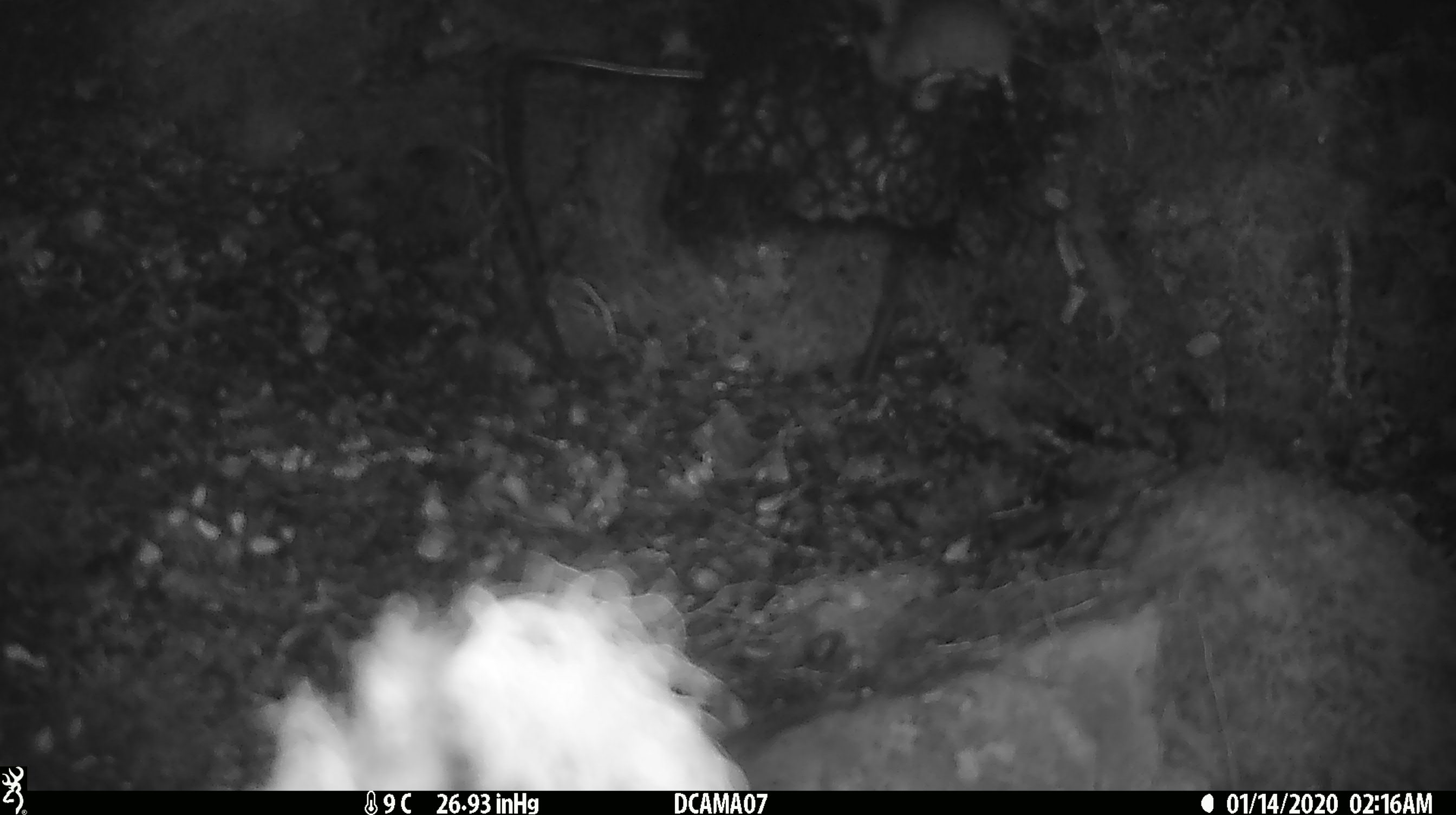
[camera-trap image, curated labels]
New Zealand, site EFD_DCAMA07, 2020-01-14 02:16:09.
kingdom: Animalia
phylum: Chordata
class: Mammalia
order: Rodentia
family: Muridae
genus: Mus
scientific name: Mus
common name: mouse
Mouse (Mus).